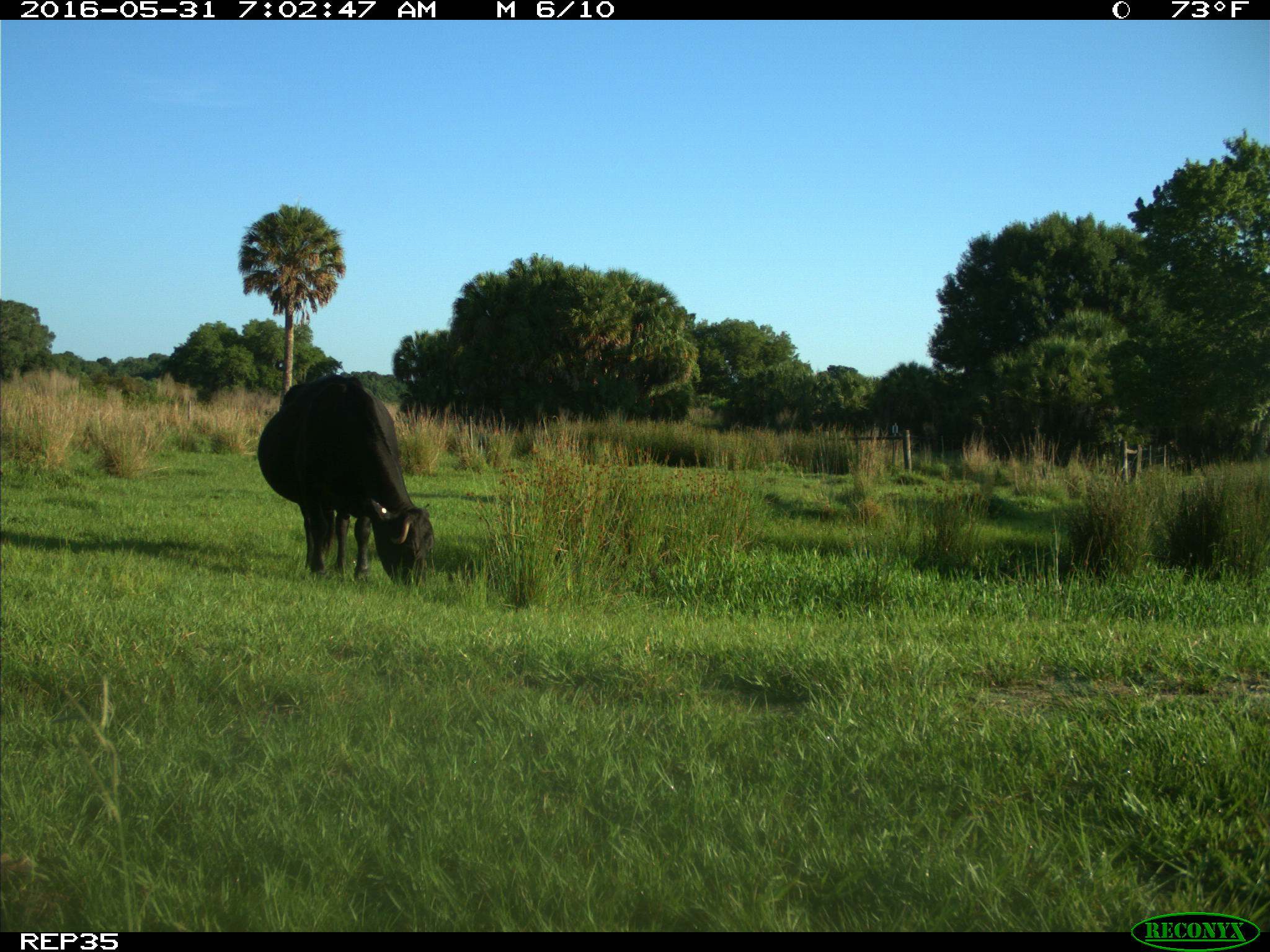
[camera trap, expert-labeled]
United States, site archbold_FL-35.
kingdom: Animalia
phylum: Chordata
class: Mammalia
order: Artiodactyla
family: Bovidae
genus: Bos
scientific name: Bos taurus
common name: domestic cow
Bos taurus (domestic cow).